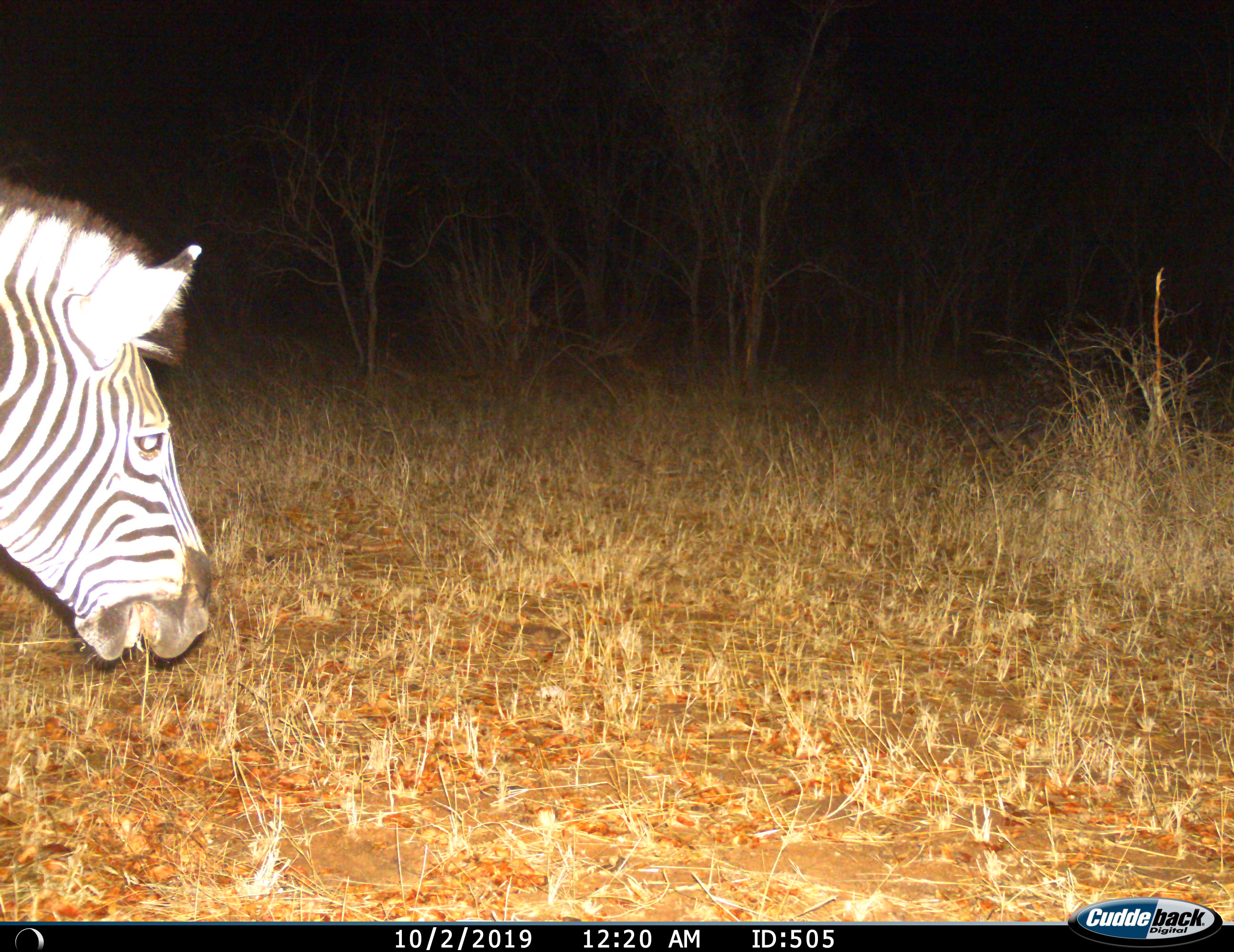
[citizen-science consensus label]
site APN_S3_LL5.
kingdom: Animalia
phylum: Chordata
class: Mammalia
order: Perissodactyla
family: Equidae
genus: Equus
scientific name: Equus quagga burchellii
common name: burchell's zebra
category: zebraburchells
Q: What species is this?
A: Zebraburchells (burchell's zebra) (Equus quagga burchellii).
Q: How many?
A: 1.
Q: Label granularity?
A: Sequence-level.